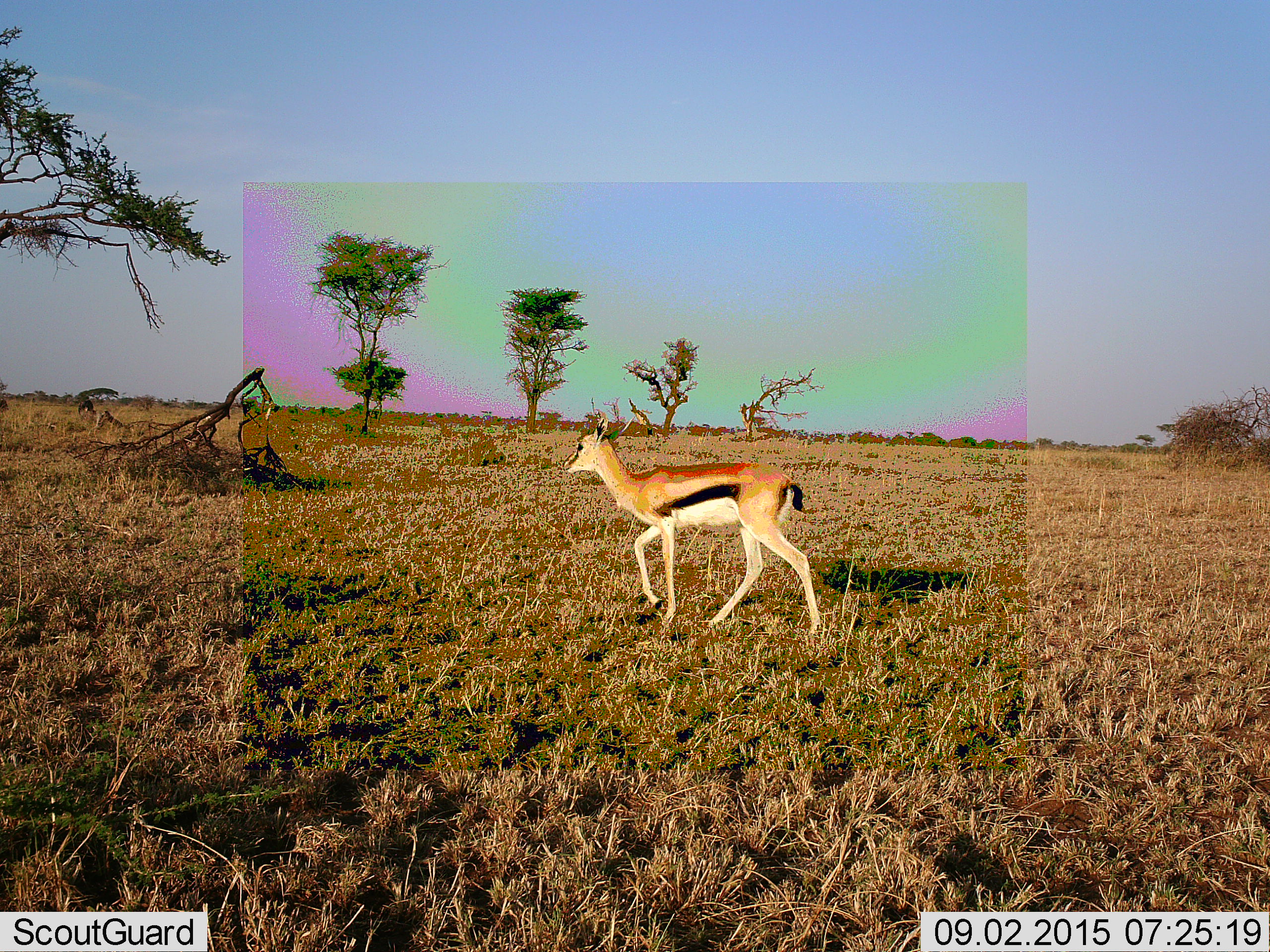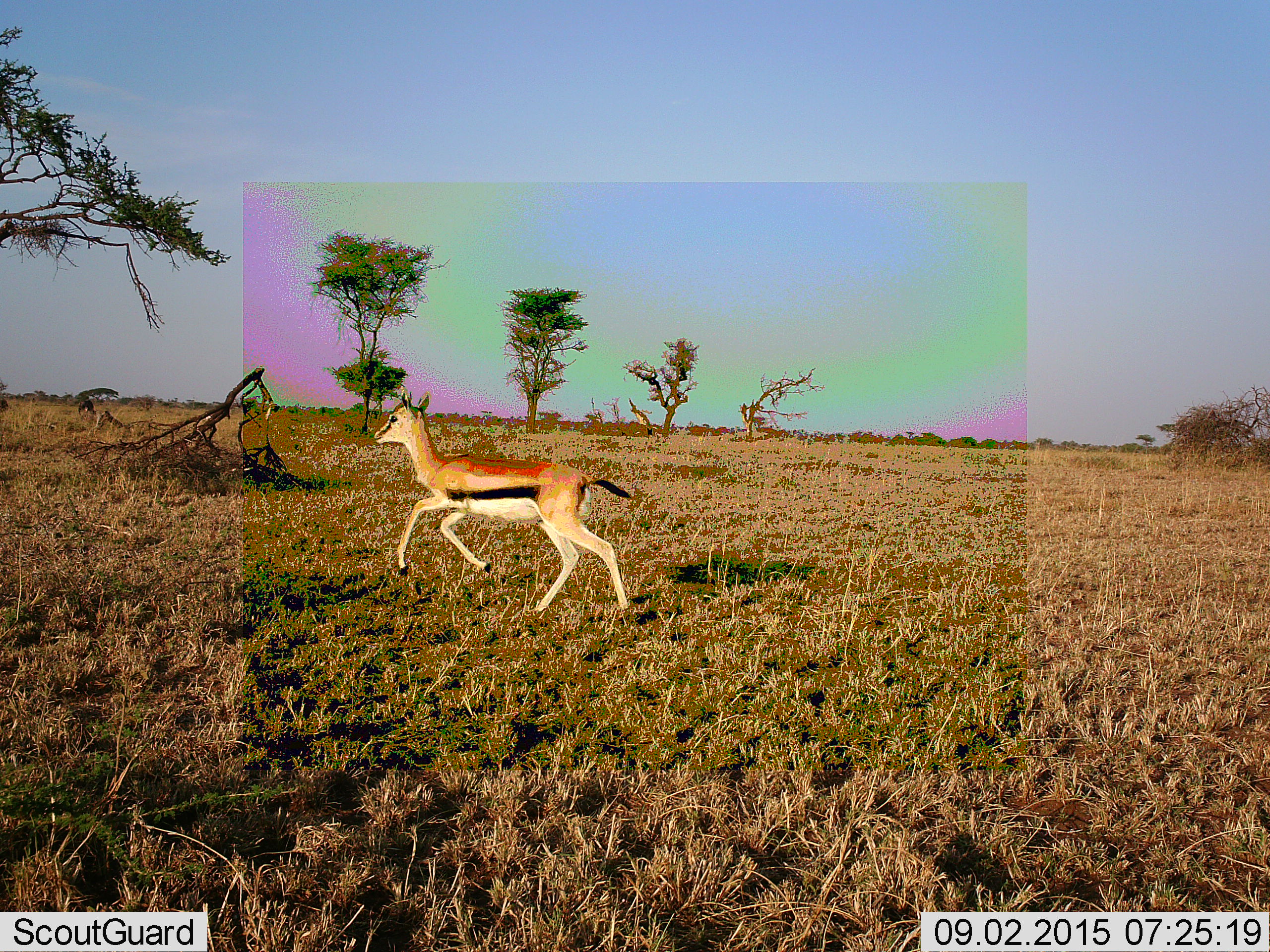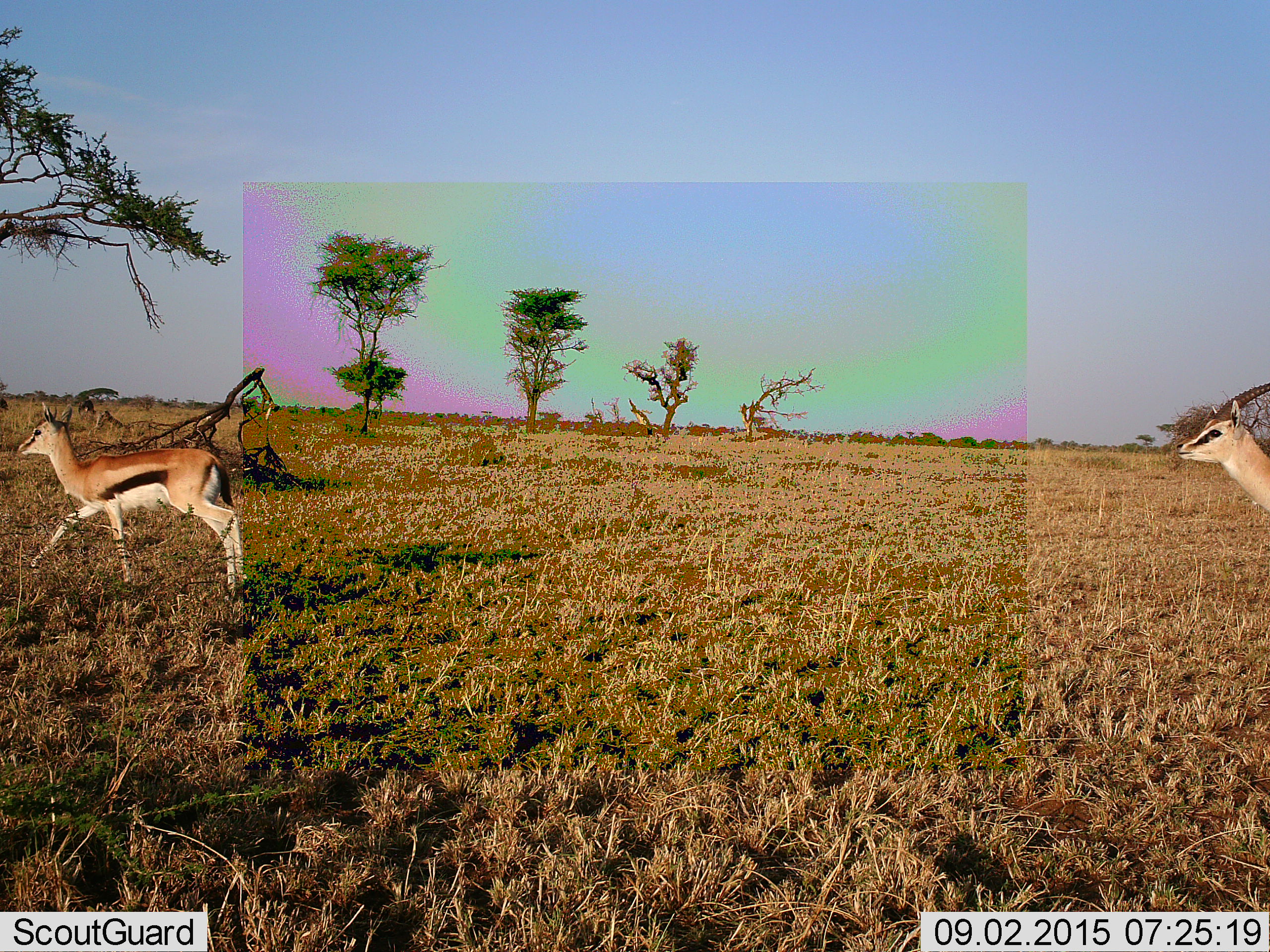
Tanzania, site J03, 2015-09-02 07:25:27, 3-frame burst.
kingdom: Animalia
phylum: Chordata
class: Mammalia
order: Artiodactyla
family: Bovidae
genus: Eudorcas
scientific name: Eudorcas thomsonii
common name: thomson's gazelle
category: gazellethomsons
Gazellethomsons (thomson's gazelle) (Eudorcas thomsonii), count 2. Behavior (volunteer vote fractions): standing 11%, resting 0%, moving 89%, interacting 11%. Young present (vote fraction): 0%. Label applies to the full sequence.